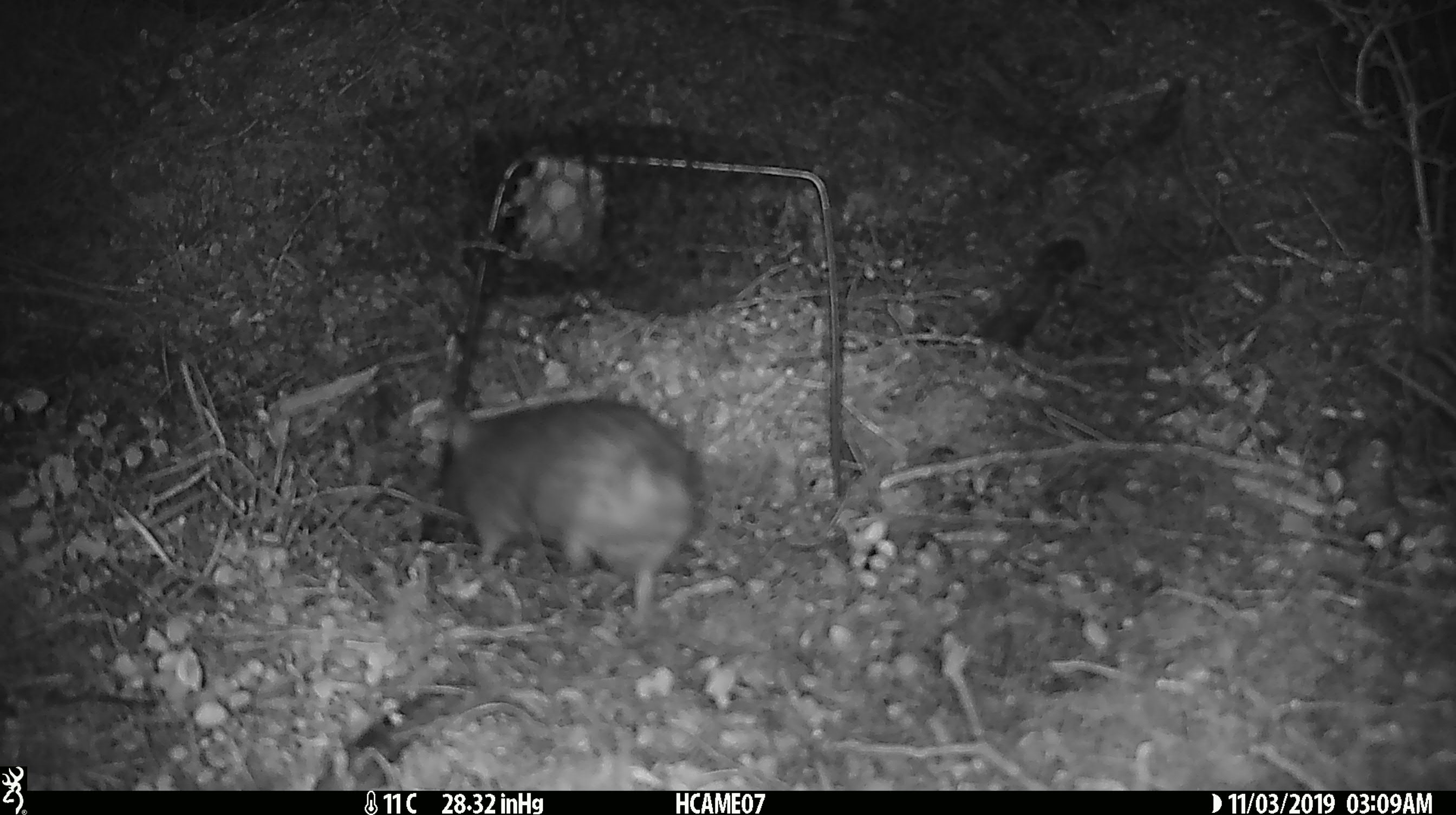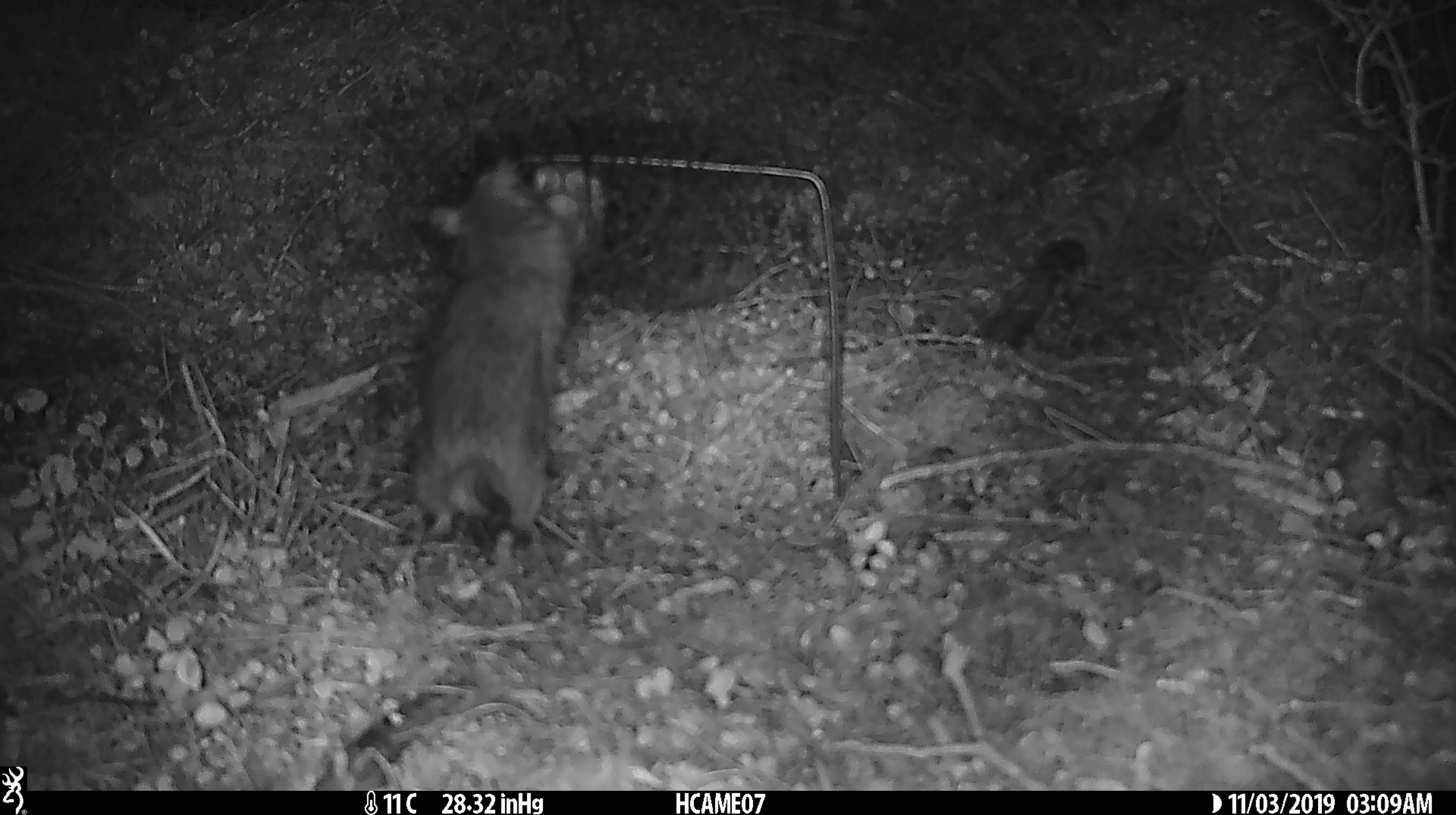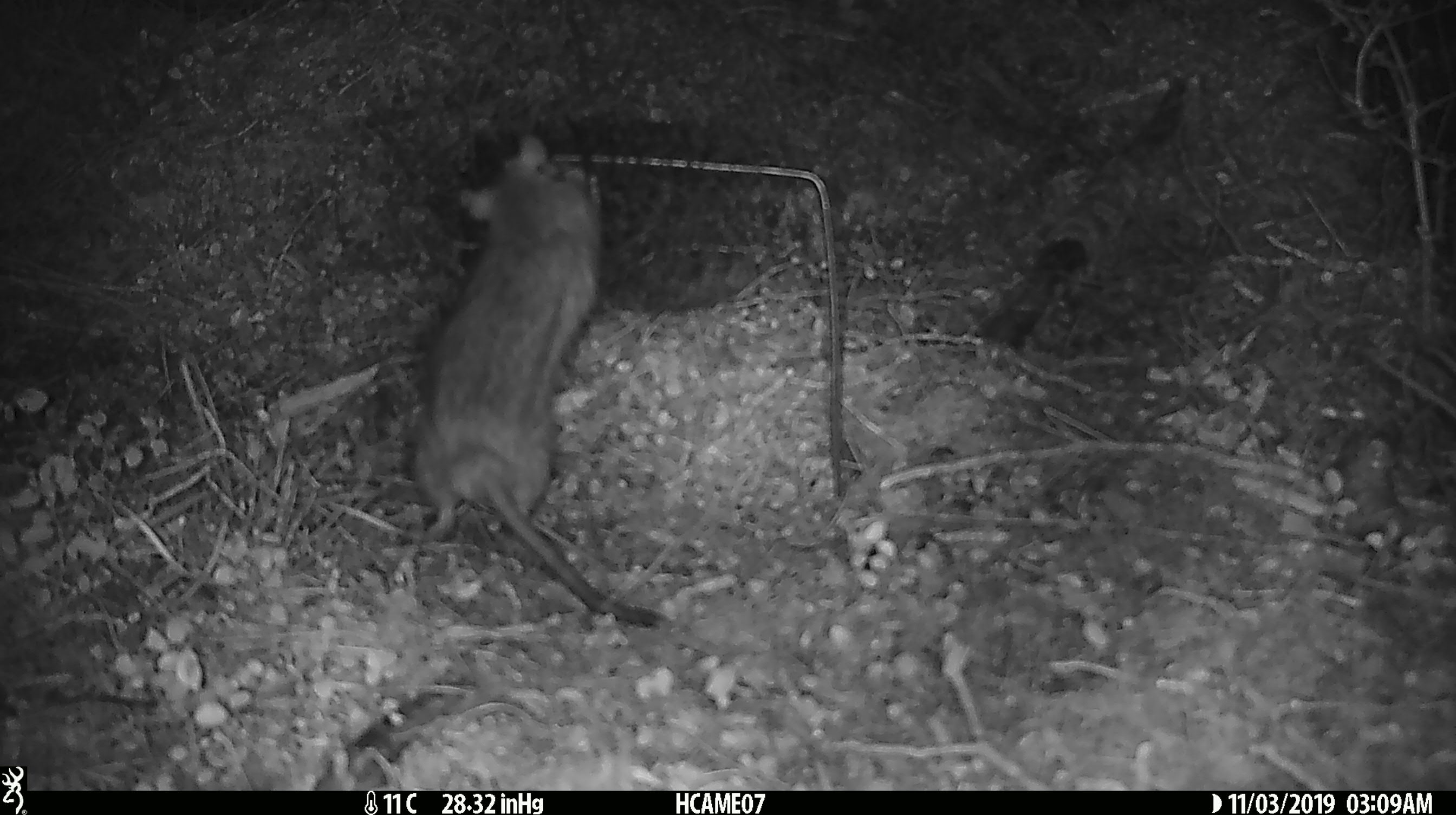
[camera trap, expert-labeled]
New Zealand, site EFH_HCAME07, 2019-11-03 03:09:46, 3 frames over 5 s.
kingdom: Animalia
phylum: Chordata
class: Mammalia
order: Rodentia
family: Muridae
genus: Rattus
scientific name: Rattus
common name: rat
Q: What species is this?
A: Rat (Rattus).